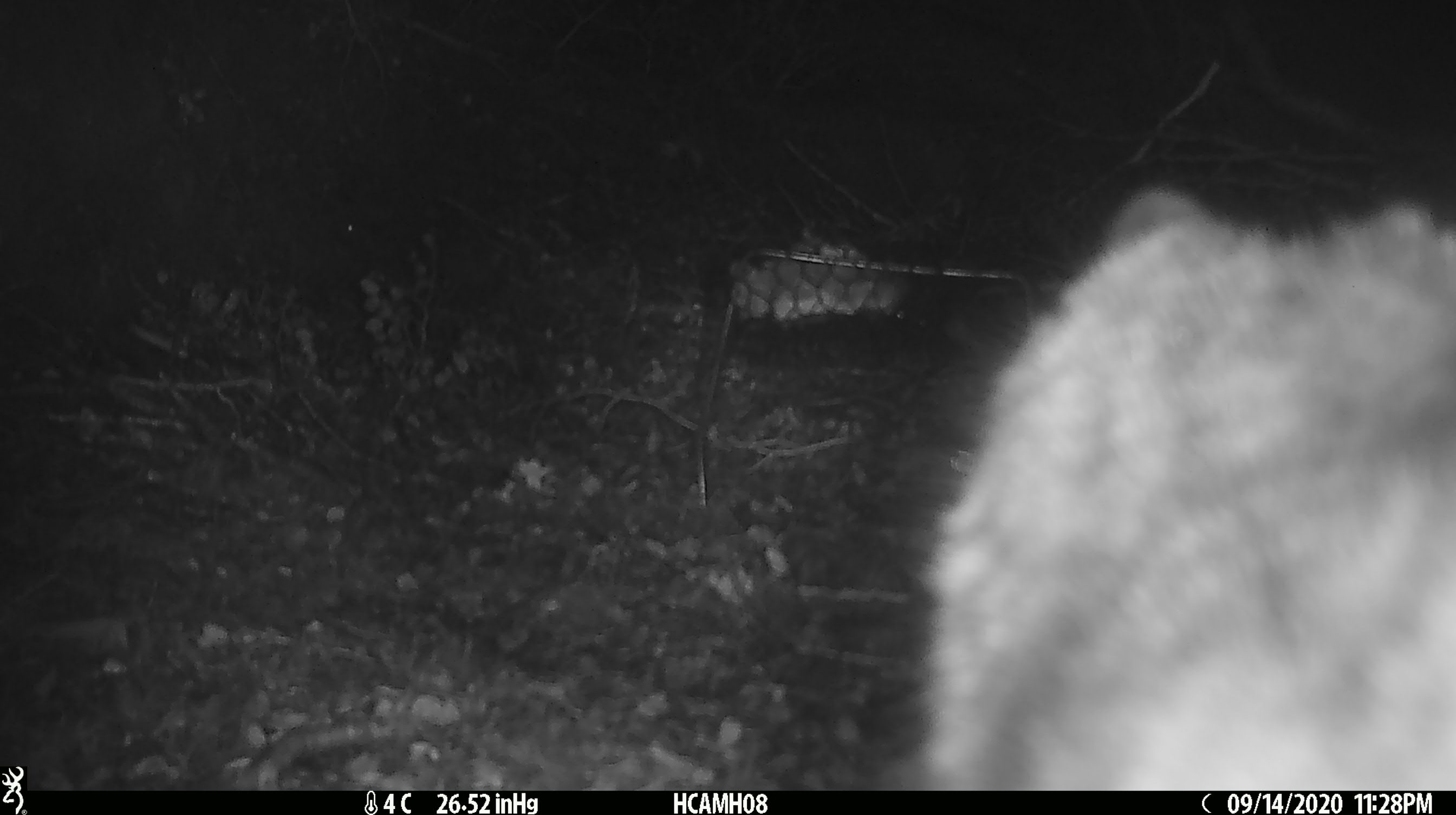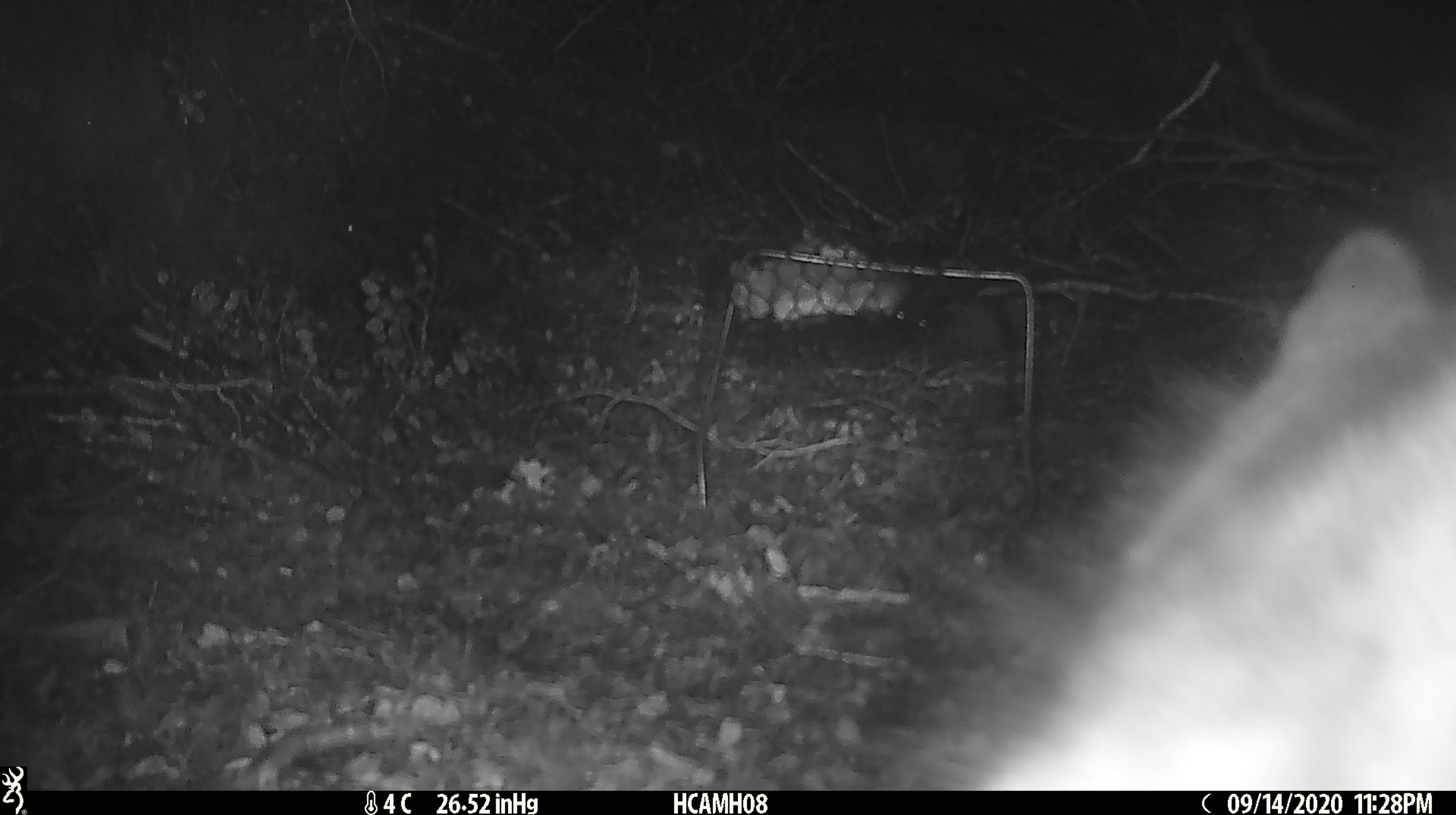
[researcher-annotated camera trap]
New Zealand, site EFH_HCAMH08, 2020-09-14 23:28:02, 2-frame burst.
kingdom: Animalia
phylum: Chordata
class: Mammalia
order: Carnivora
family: Felidae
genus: Felis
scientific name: Felis catus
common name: domestic cat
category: cat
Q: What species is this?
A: Cat (domestic cat) (Felis catus).